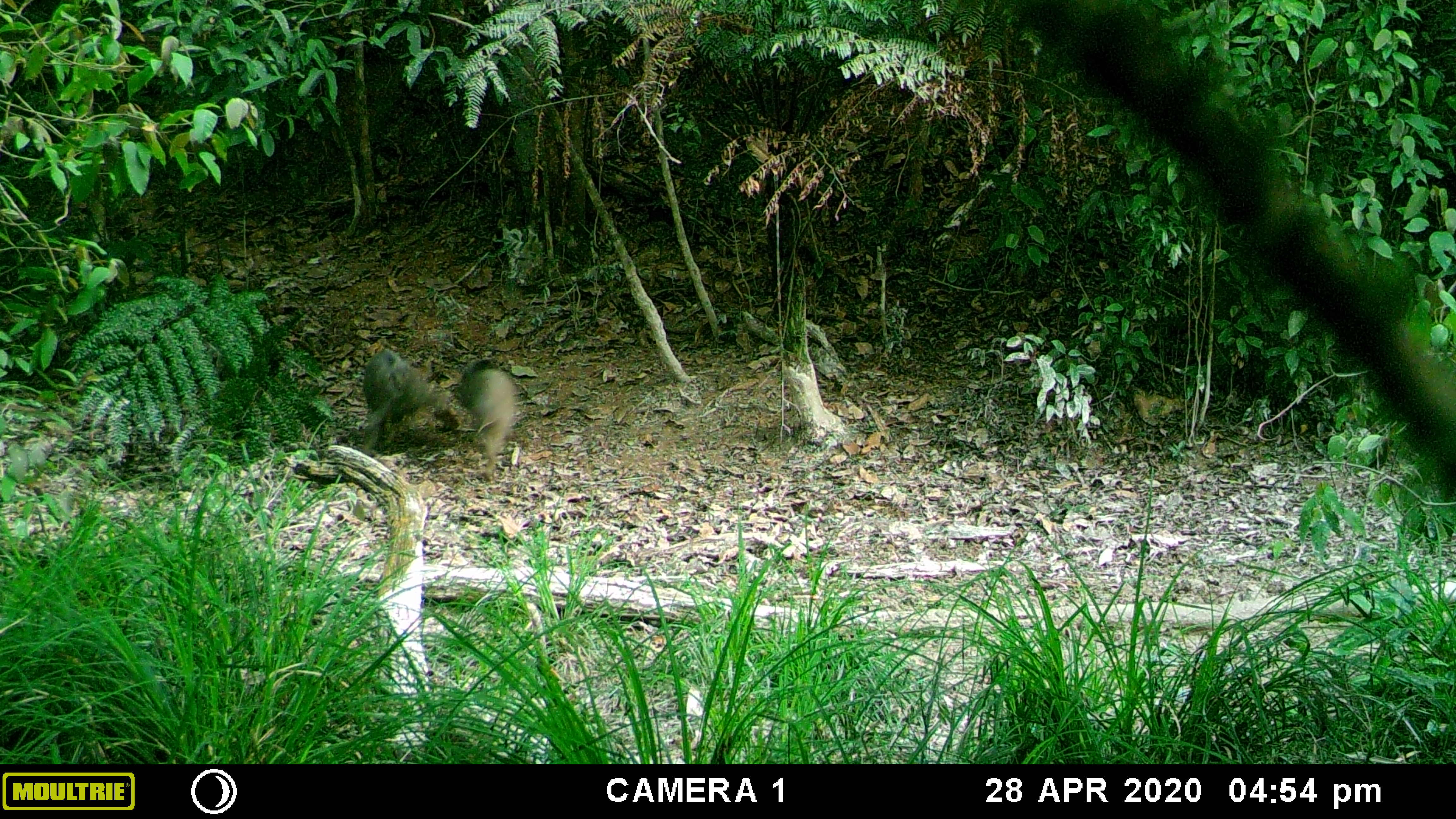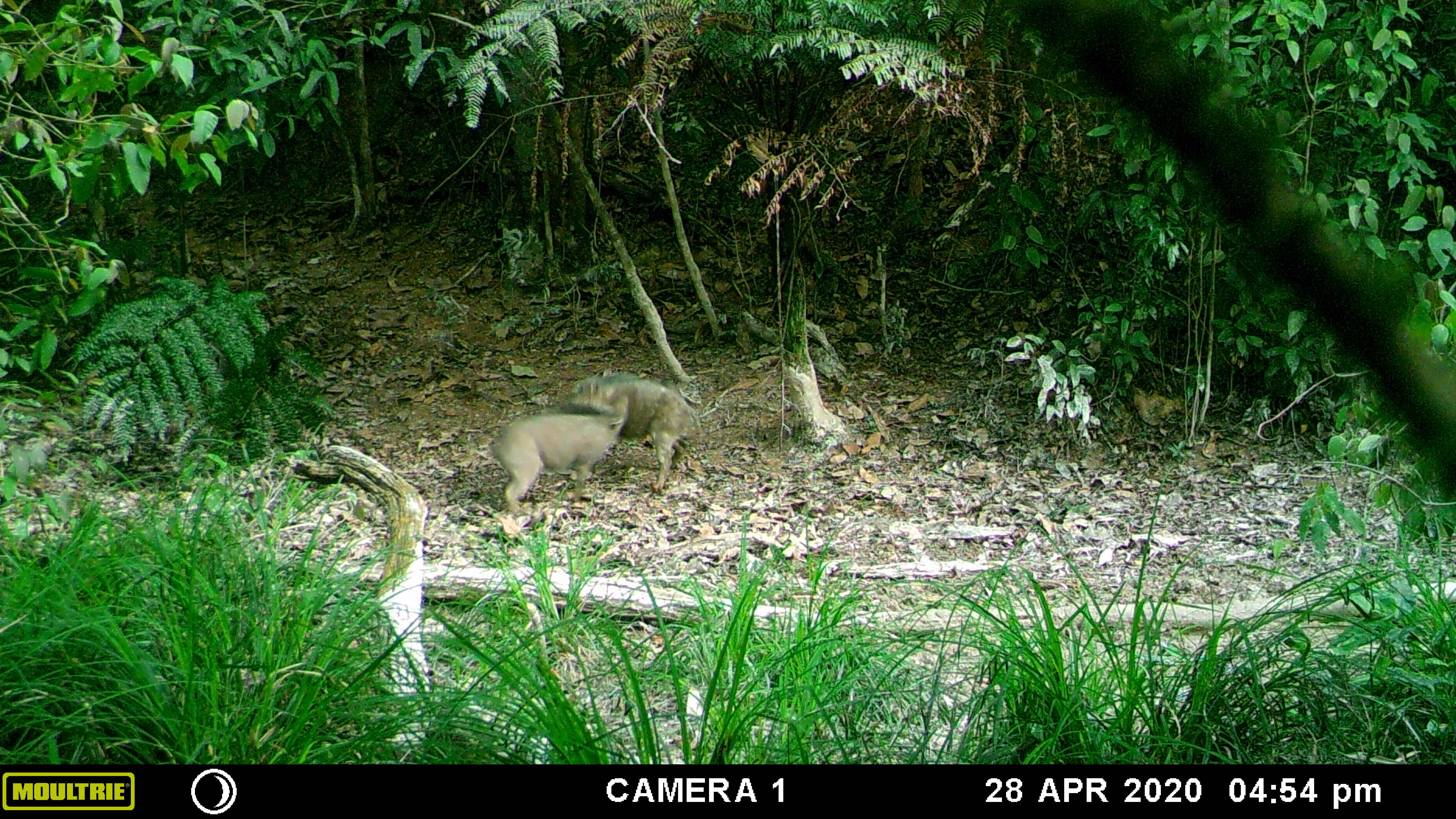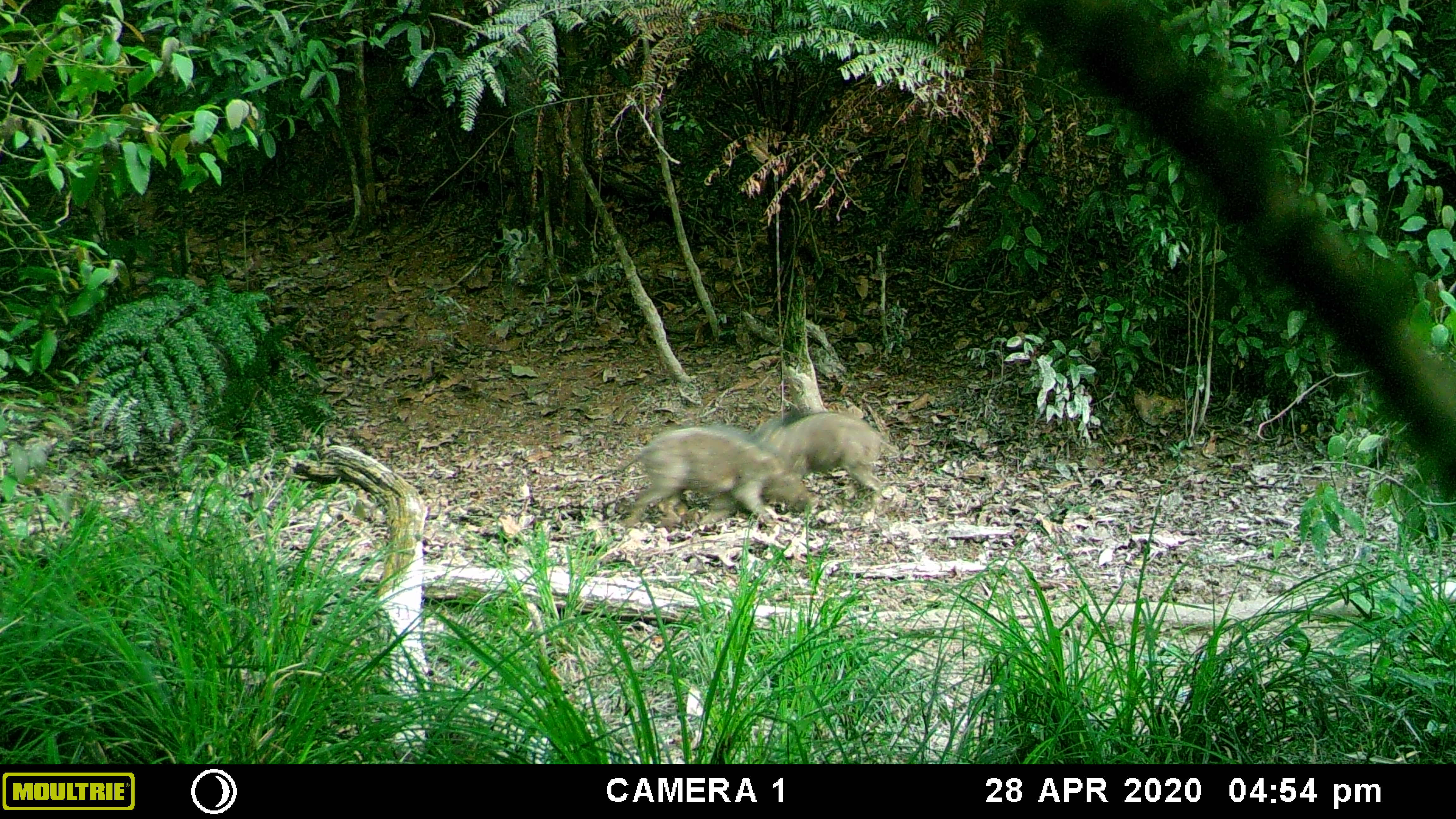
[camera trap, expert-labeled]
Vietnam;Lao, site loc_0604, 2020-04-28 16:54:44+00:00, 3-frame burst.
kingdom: Animalia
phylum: Chordata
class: Mammalia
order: Artiodactyla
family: Suidae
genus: Sus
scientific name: Sus scrofa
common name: eurasian wild pig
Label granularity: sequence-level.